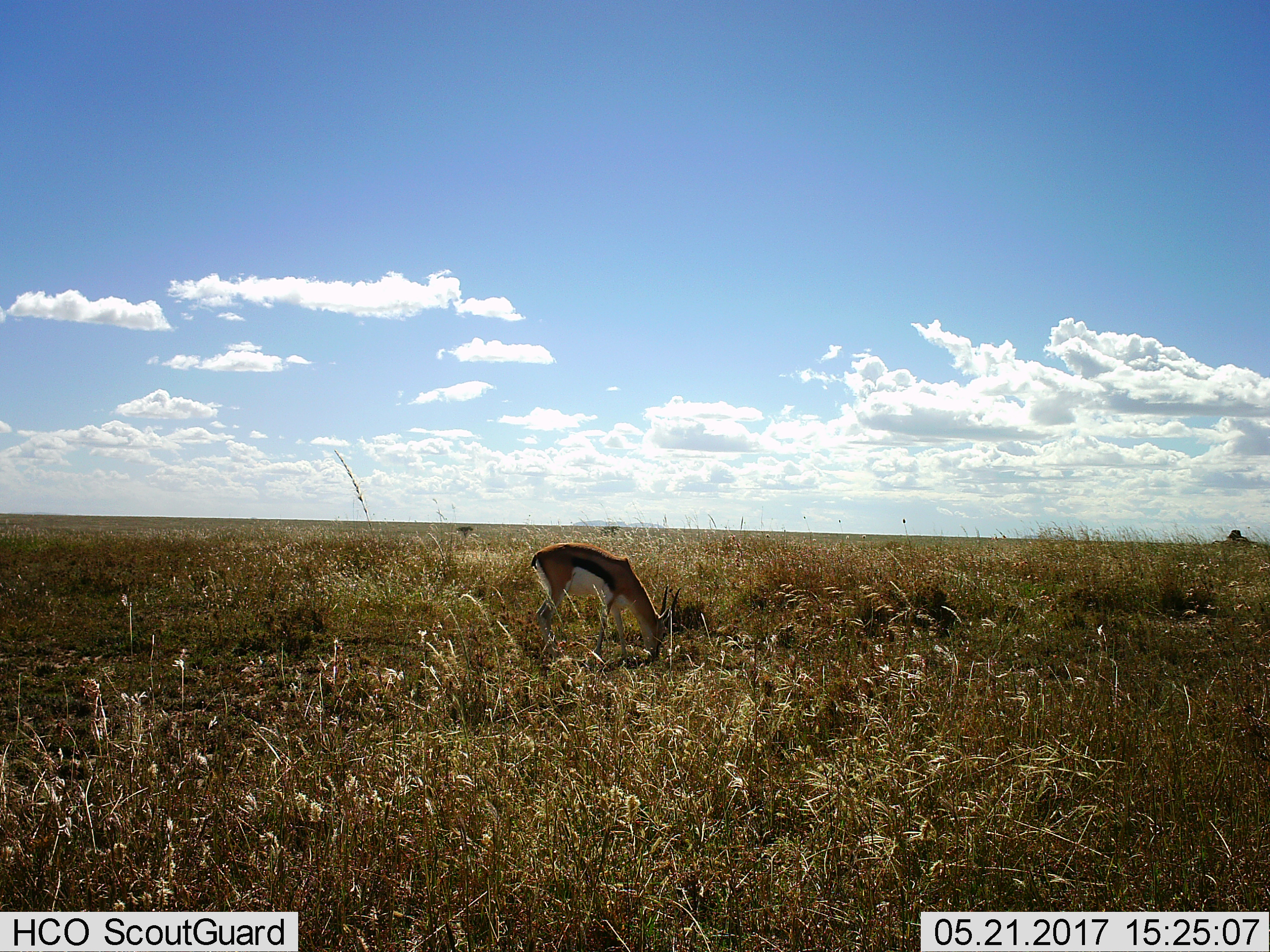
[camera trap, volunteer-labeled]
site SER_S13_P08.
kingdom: Animalia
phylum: Chordata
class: Mammalia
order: Artiodactyla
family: Bovidae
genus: Eudorcas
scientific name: Eudorcas thomsonii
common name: thomson's gazelle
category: gazellethomsons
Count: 1.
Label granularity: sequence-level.